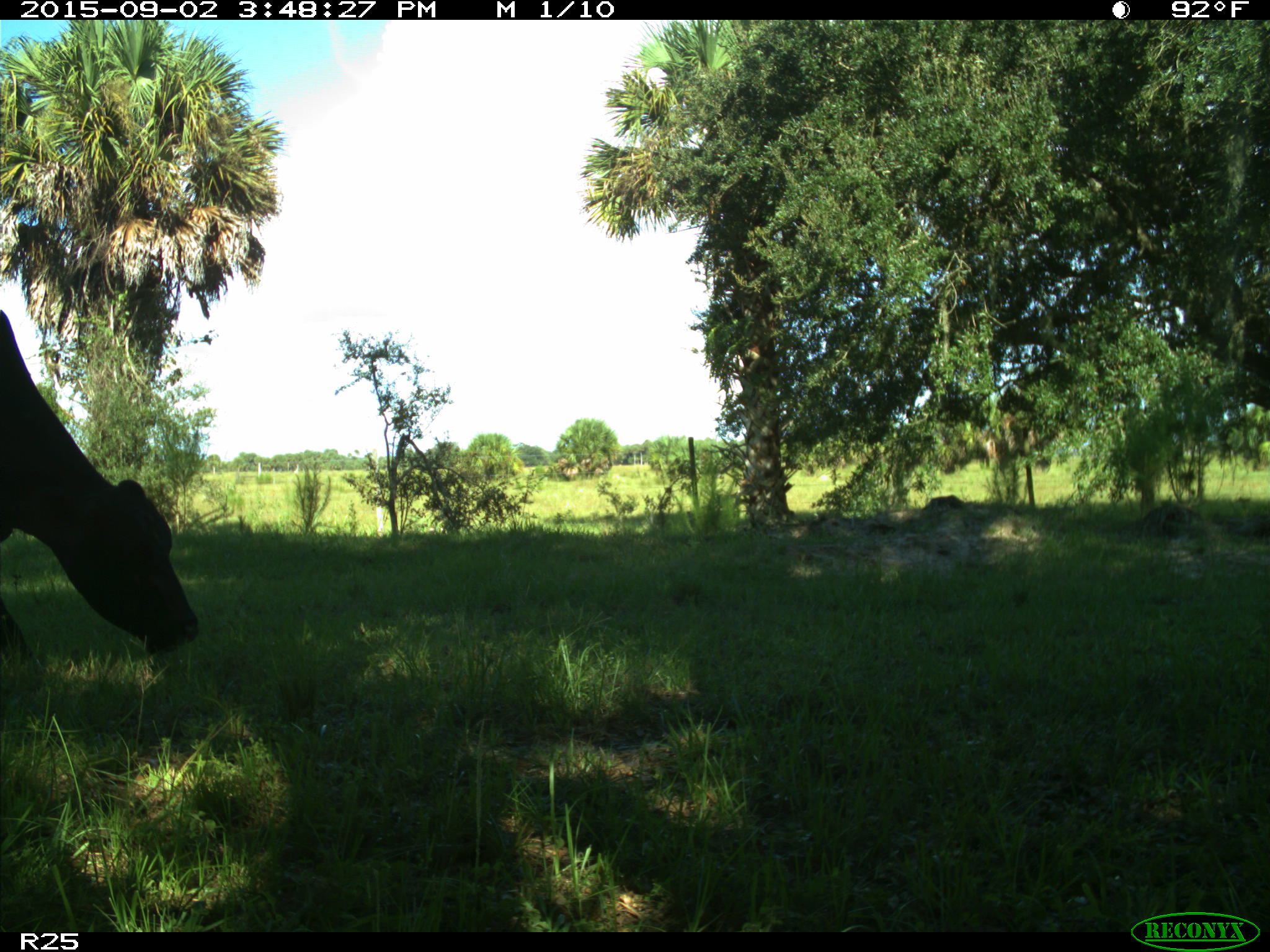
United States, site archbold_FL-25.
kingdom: Animalia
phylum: Chordata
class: Mammalia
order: Artiodactyla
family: Bovidae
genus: Bos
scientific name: Bos taurus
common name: domestic cow